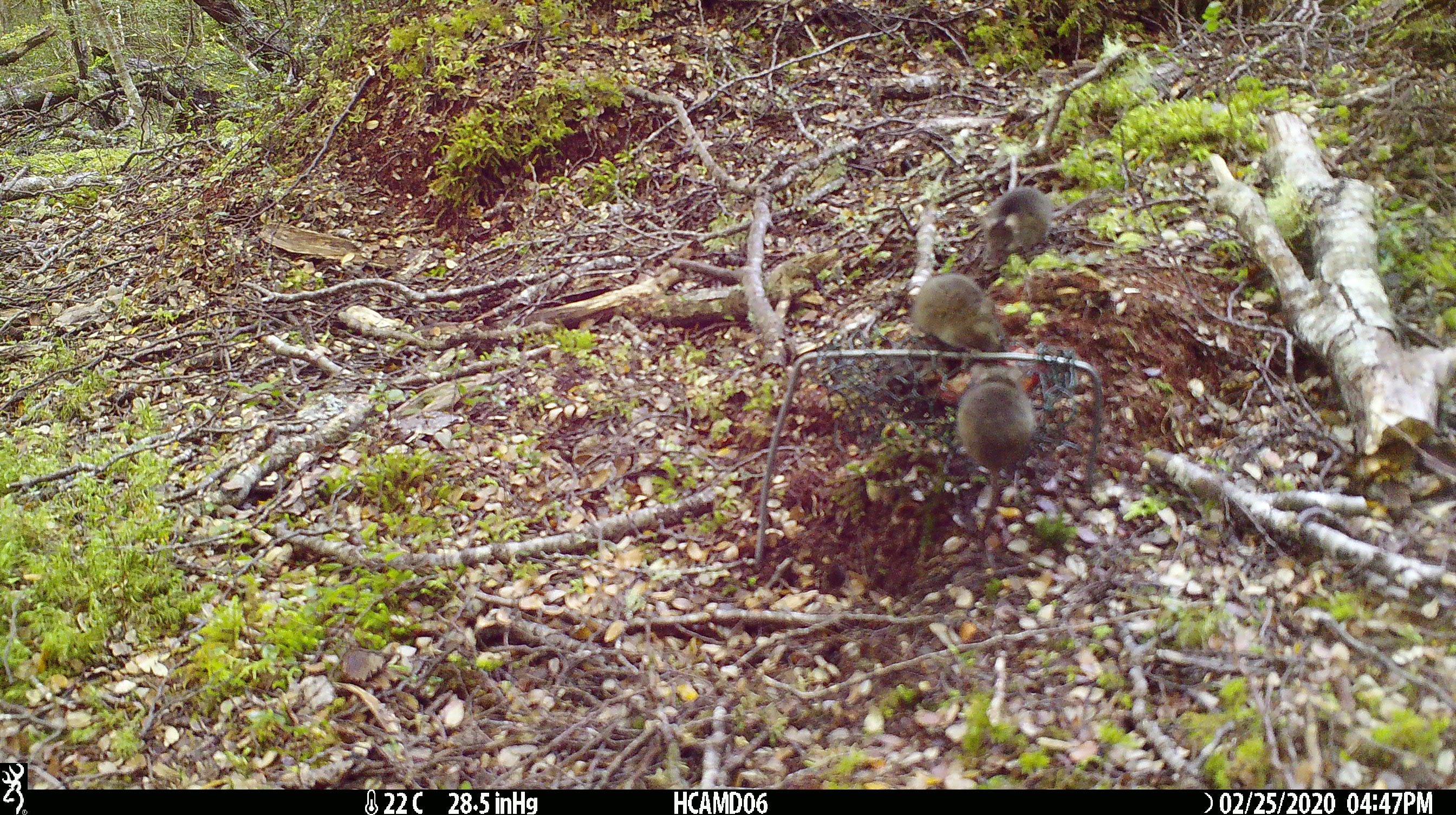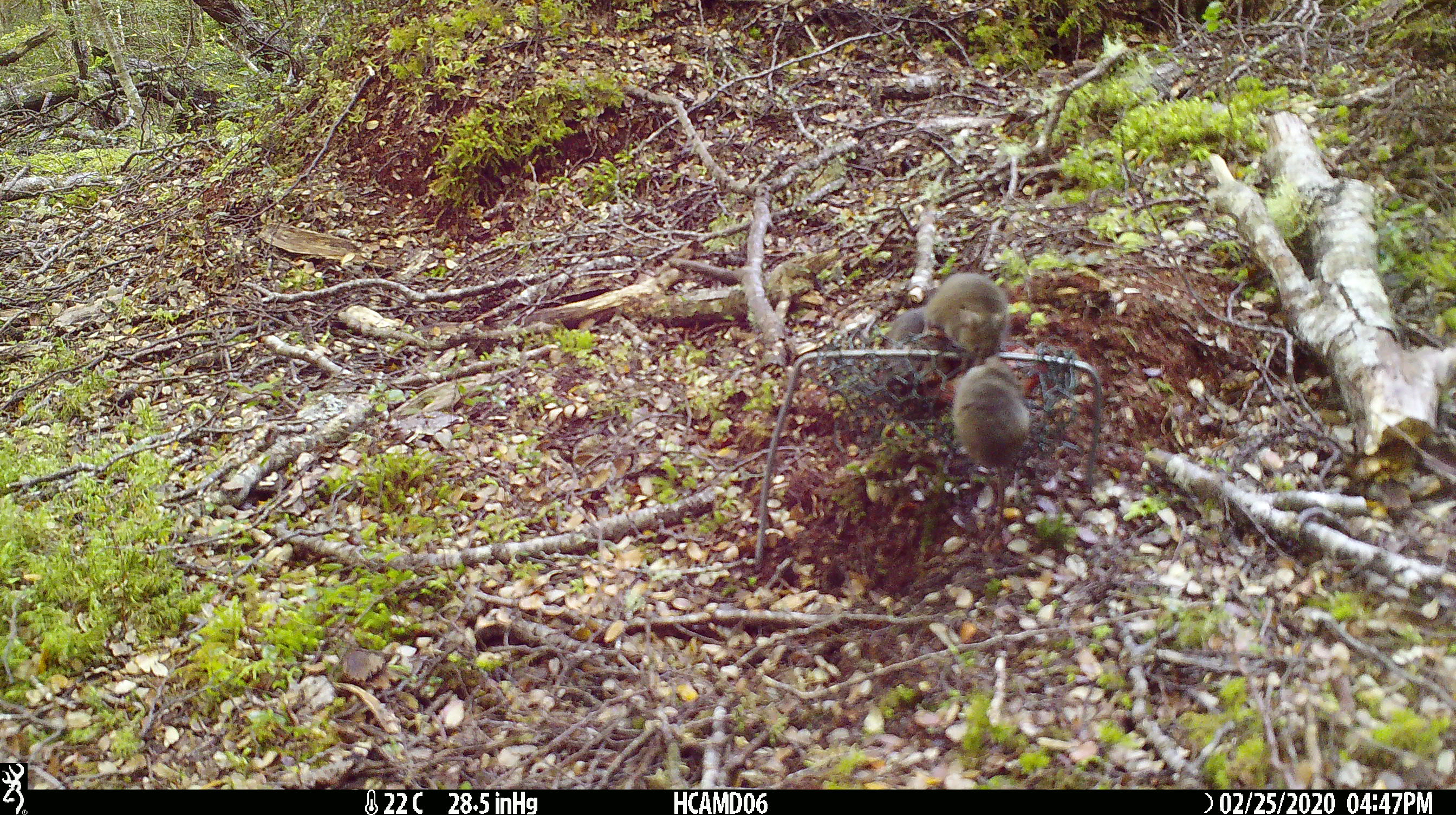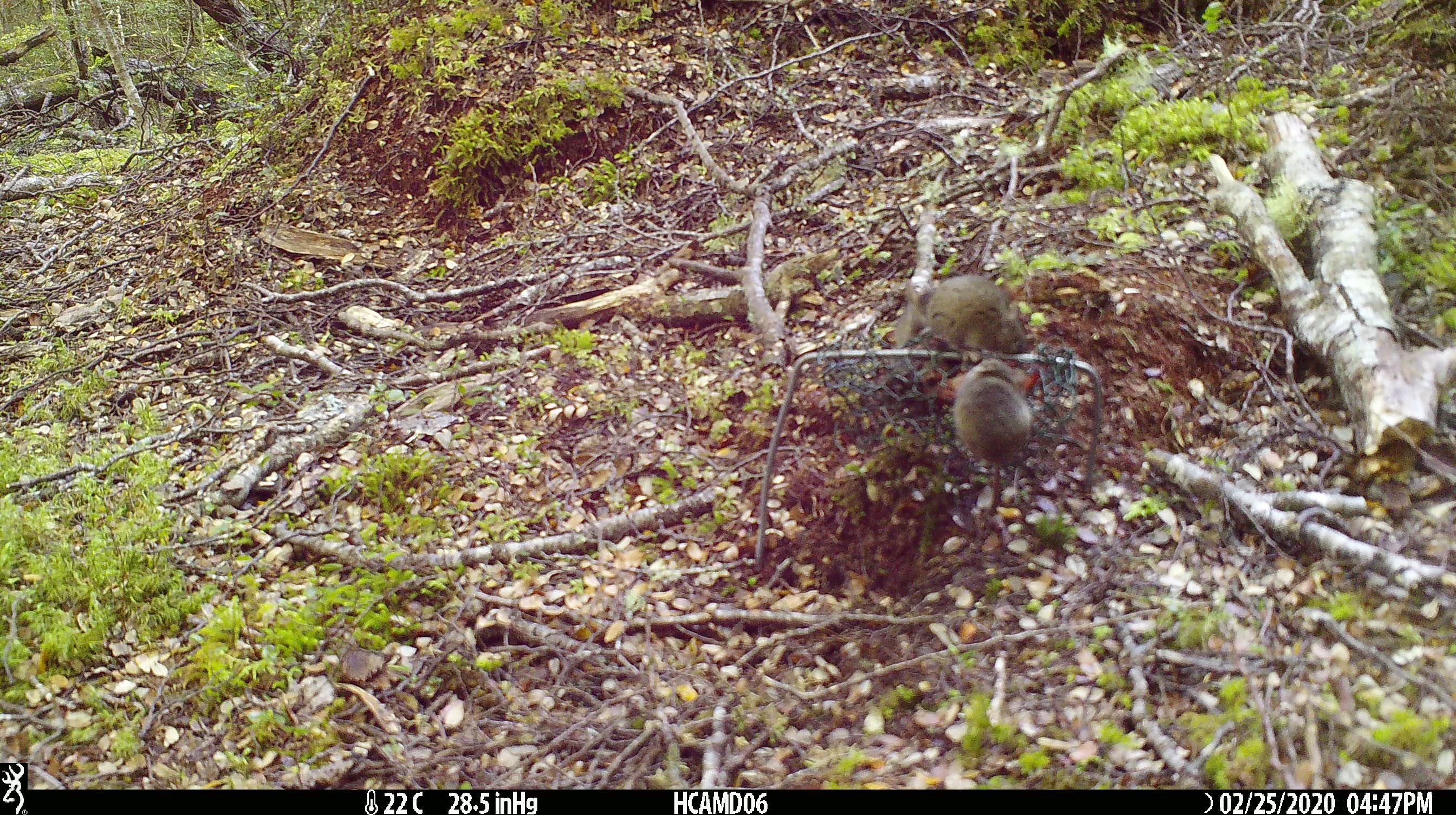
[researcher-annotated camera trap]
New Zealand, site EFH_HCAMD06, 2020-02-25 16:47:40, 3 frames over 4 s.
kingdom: Animalia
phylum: Chordata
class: Mammalia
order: Rodentia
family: Muridae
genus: Mus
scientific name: Mus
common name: mouse